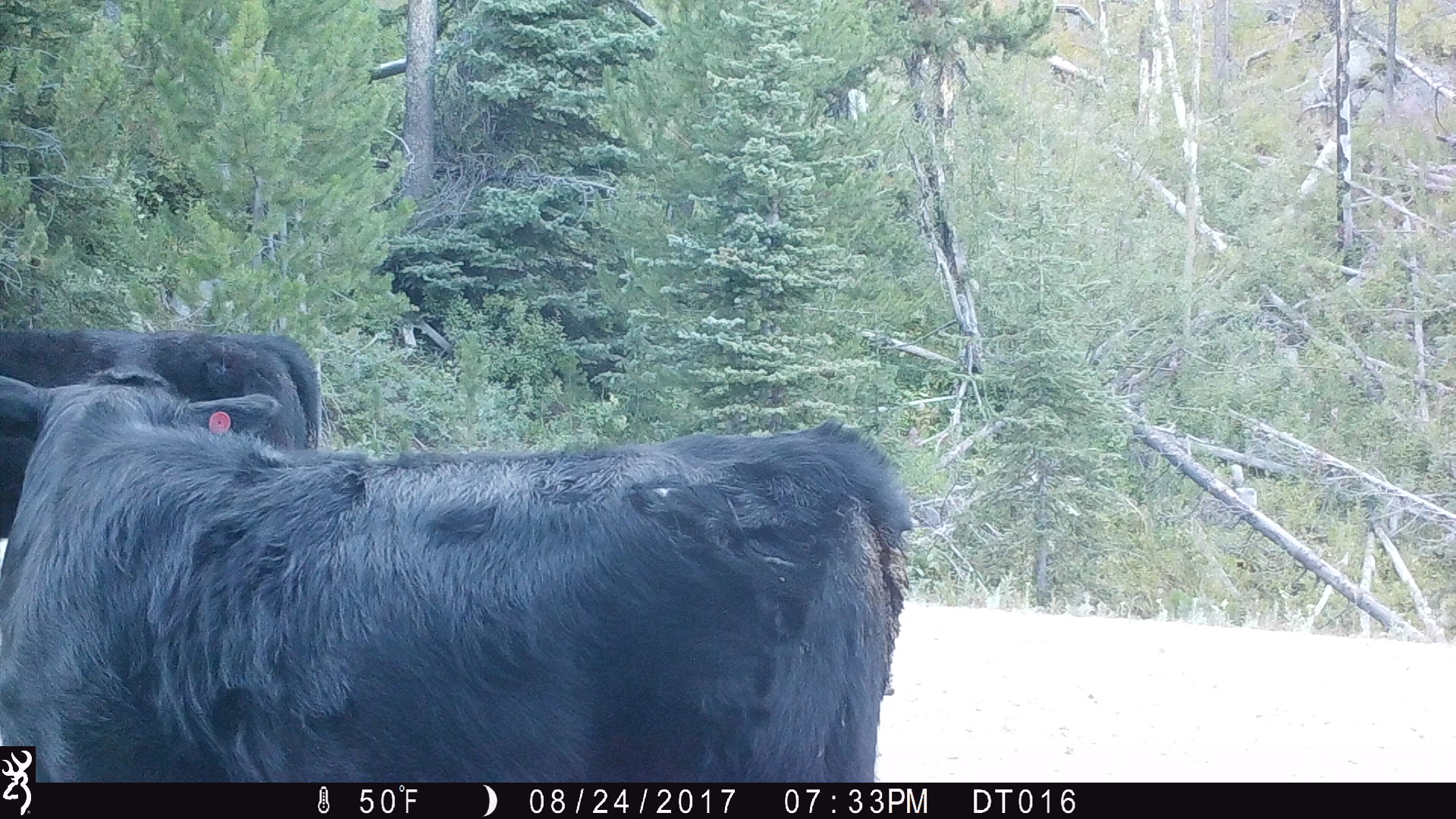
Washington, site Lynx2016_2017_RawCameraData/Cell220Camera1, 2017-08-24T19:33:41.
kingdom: Animalia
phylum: Chordata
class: Mammalia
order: Artiodactyla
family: Bovidae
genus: Bos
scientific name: Bos taurus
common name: domestic cattle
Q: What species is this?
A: Domestic cattle (Bos taurus).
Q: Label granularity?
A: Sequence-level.